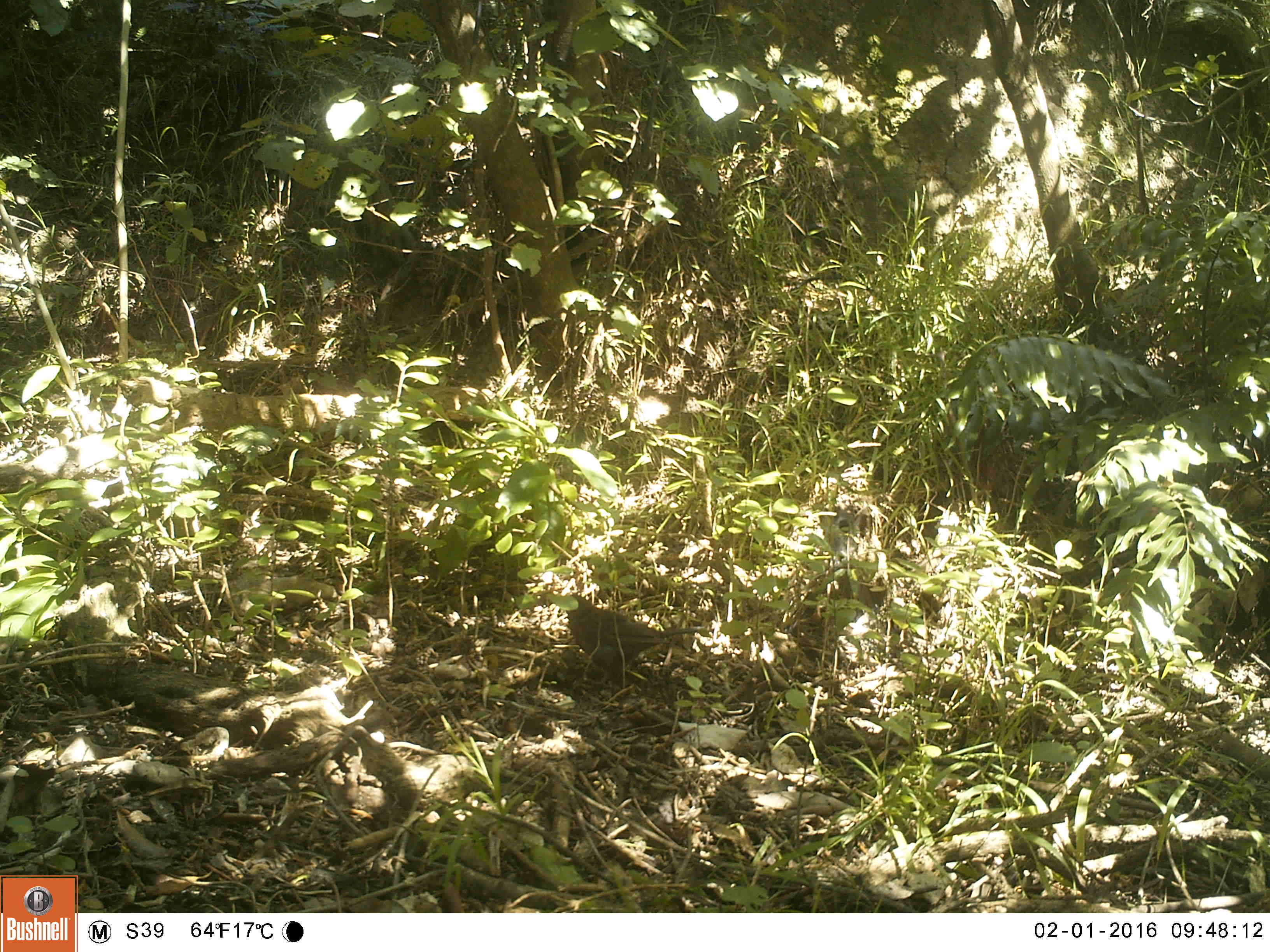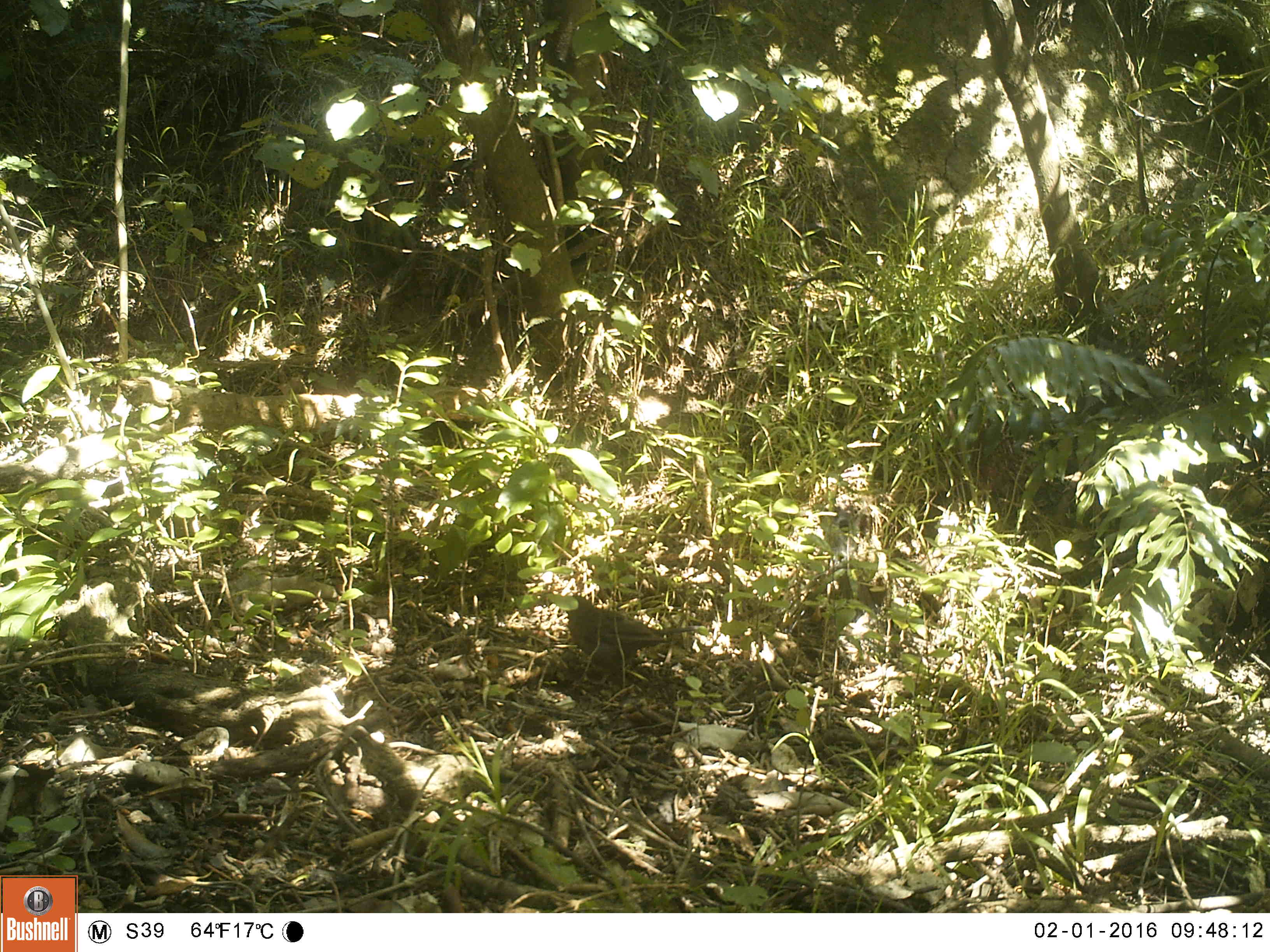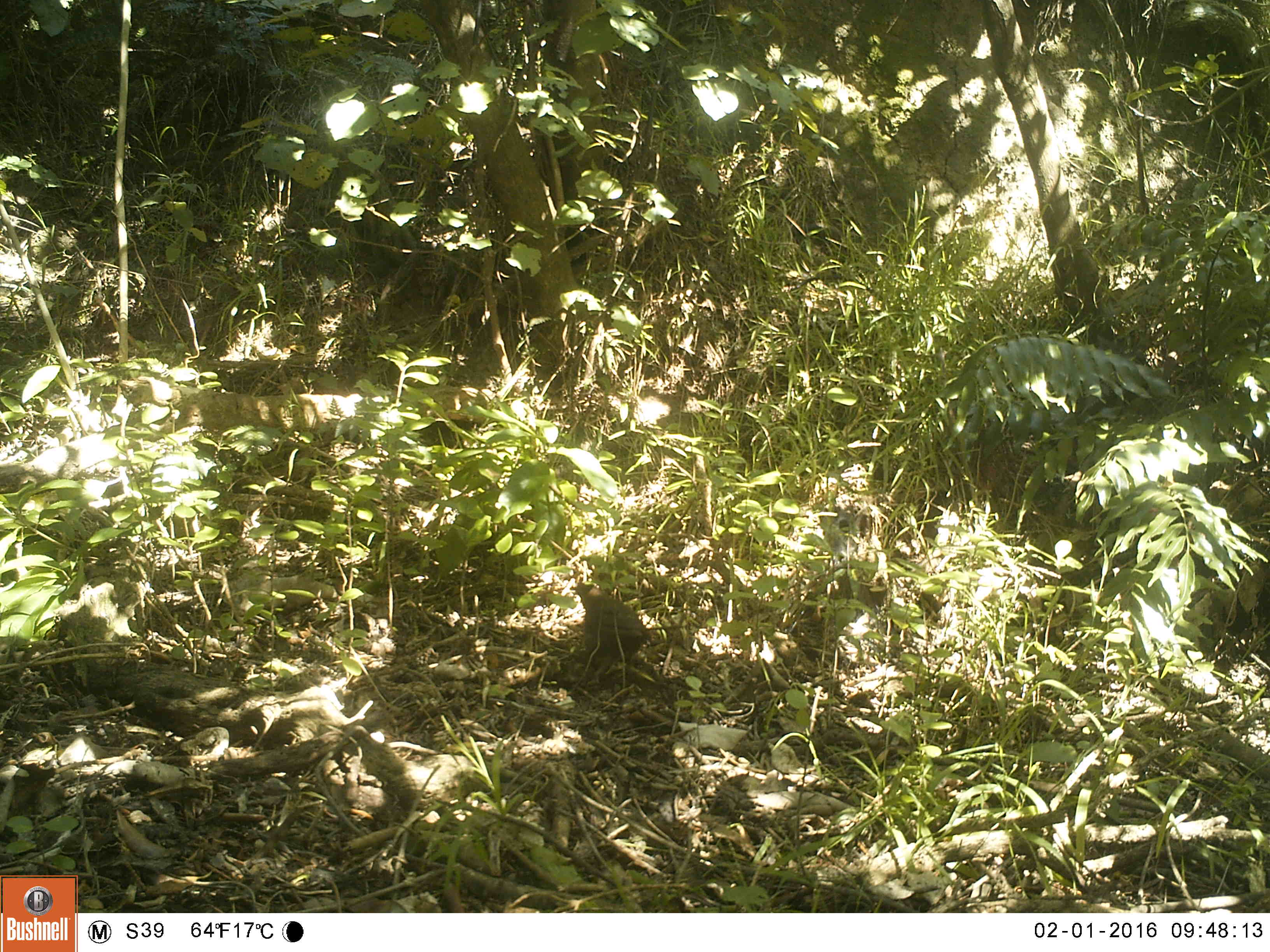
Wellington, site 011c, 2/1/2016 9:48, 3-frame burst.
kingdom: Animalia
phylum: Chordata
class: Aves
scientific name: Aves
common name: bird